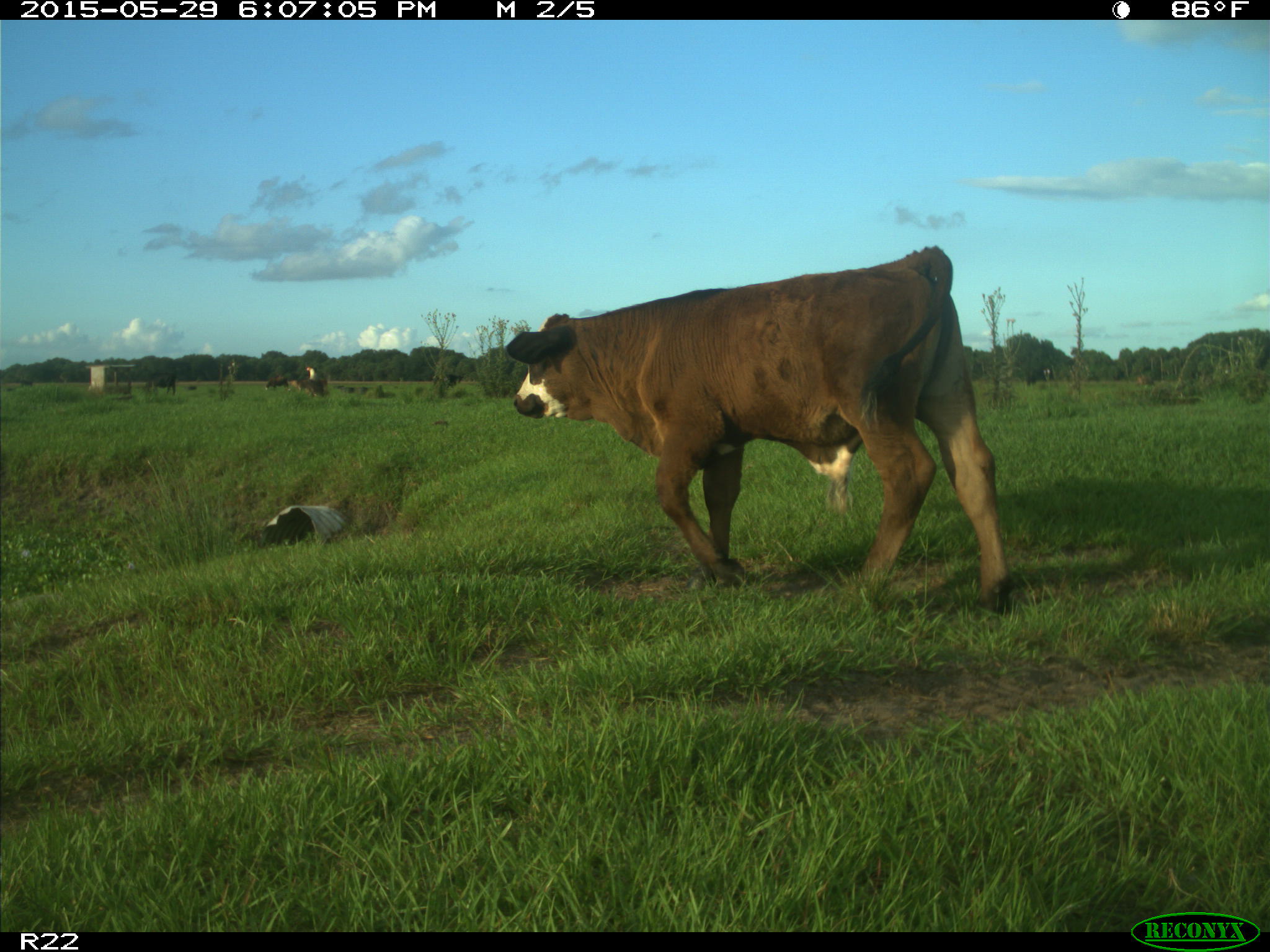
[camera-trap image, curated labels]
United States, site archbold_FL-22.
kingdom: Animalia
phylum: Chordata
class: Mammalia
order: Artiodactyla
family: Bovidae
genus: Bos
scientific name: Bos taurus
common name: domestic cow